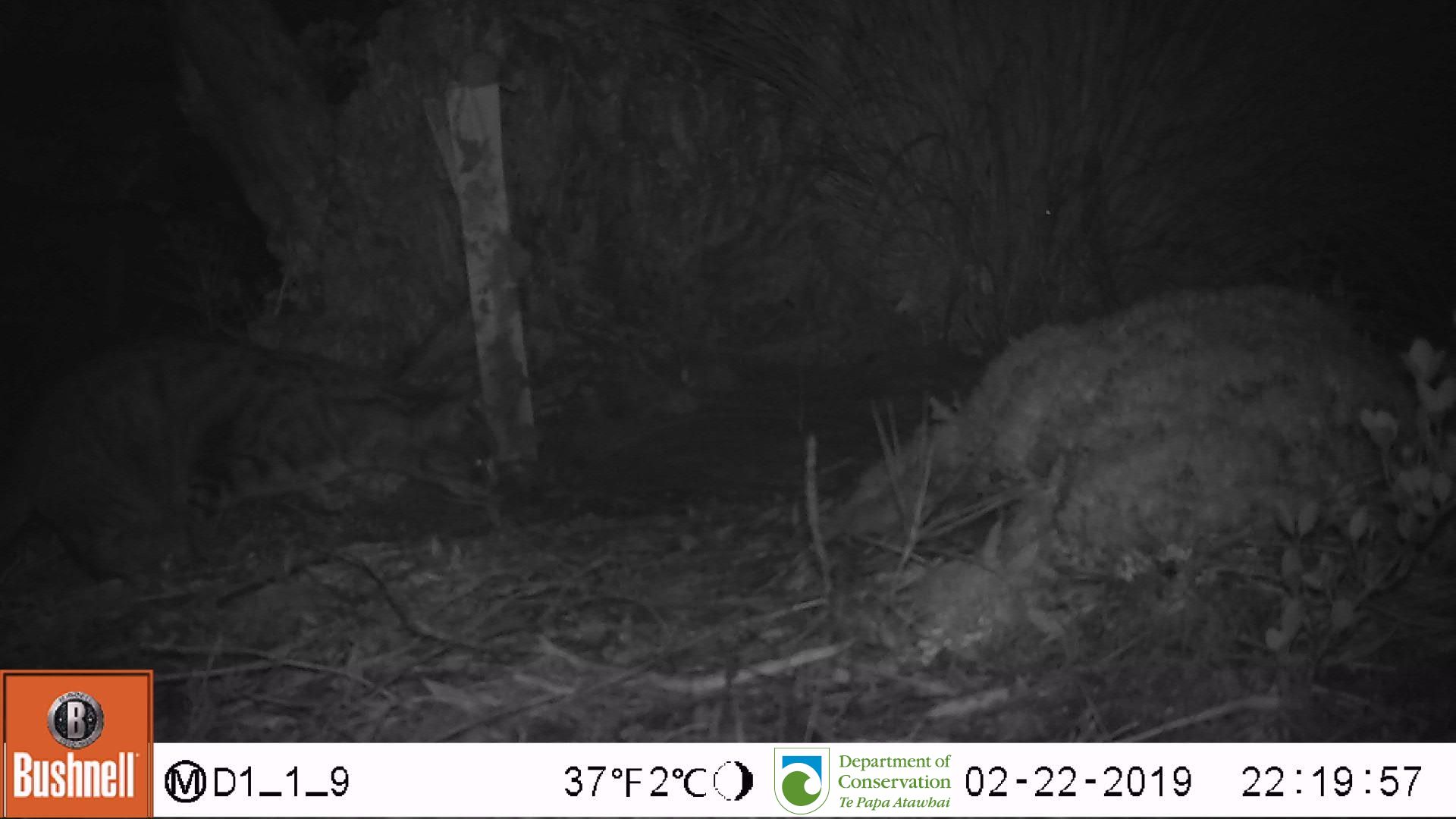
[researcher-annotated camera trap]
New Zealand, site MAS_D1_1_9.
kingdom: Animalia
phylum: Chordata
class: Mammalia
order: Carnivora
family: Felidae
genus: Felis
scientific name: Felis catus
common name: domestic cat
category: cat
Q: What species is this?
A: Cat (domestic cat) (Felis catus).